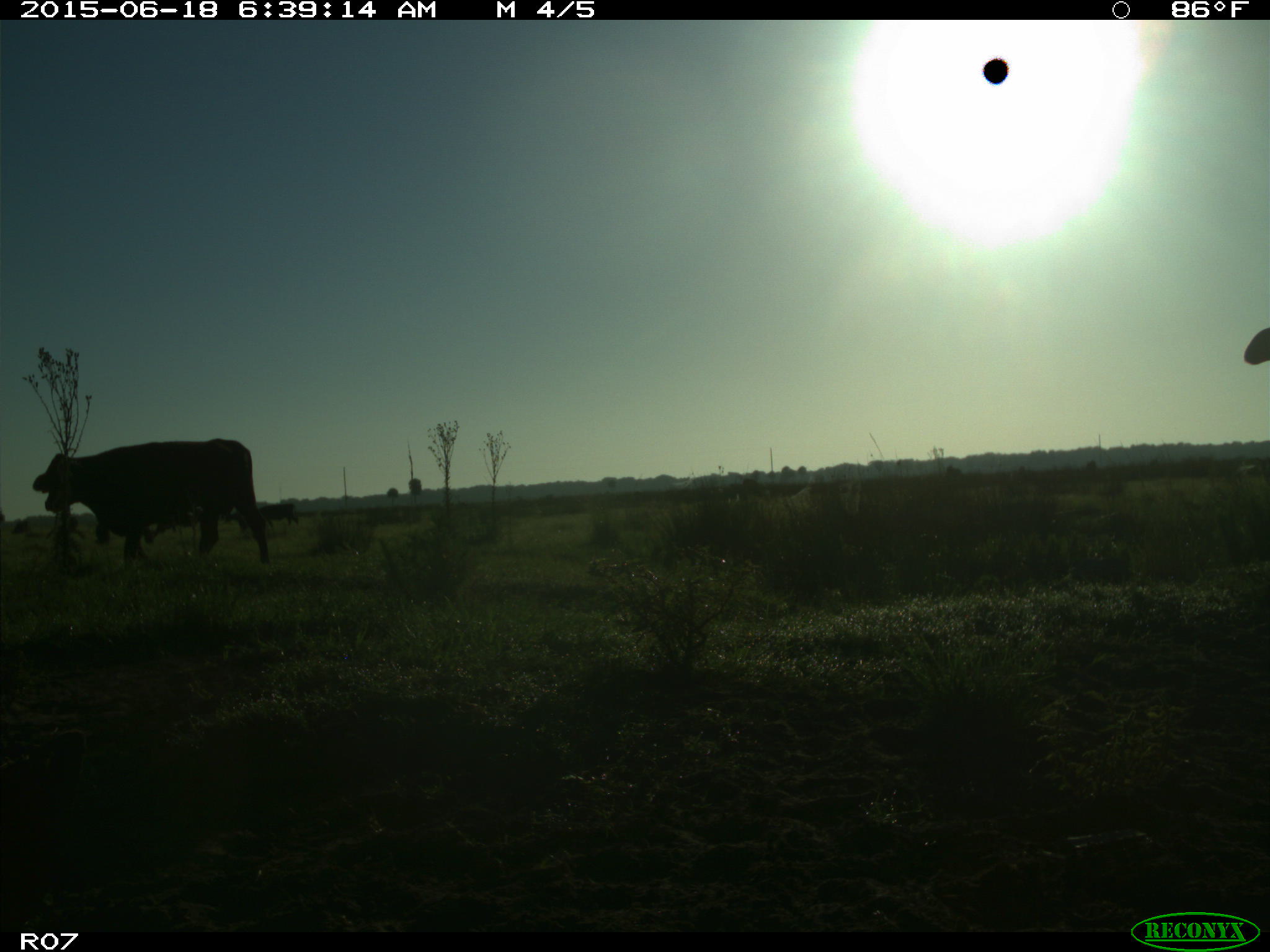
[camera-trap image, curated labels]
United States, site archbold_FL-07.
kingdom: Animalia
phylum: Chordata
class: Mammalia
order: Artiodactyla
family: Bovidae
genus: Bos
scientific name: Bos taurus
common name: domestic cow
Bos taurus (domestic cow).